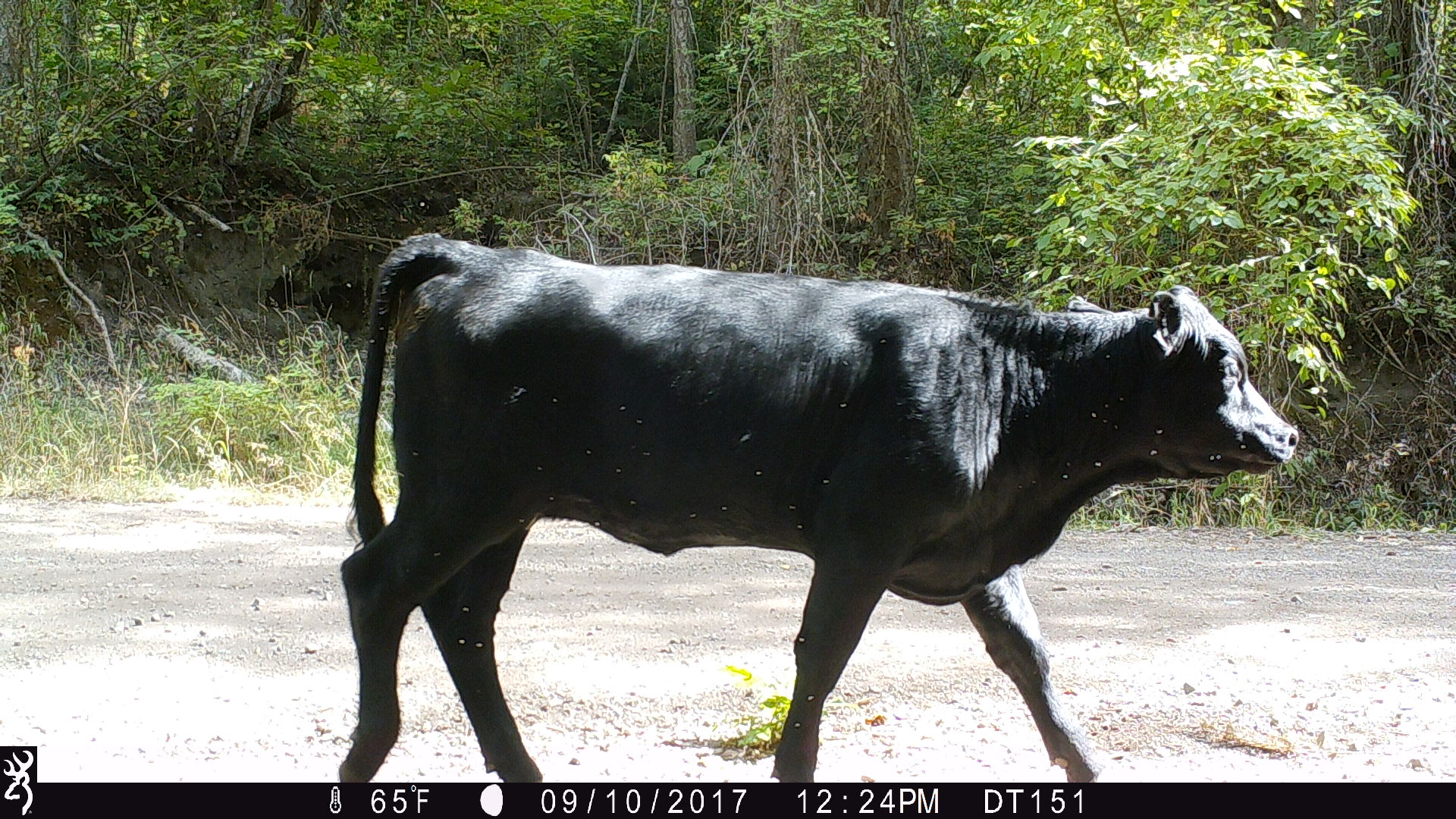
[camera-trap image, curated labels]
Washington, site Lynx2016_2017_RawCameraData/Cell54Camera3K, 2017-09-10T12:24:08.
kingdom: Animalia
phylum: Chordata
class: Mammalia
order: Artiodactyla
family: Bovidae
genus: Bos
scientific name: Bos taurus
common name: domestic cattle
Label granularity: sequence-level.